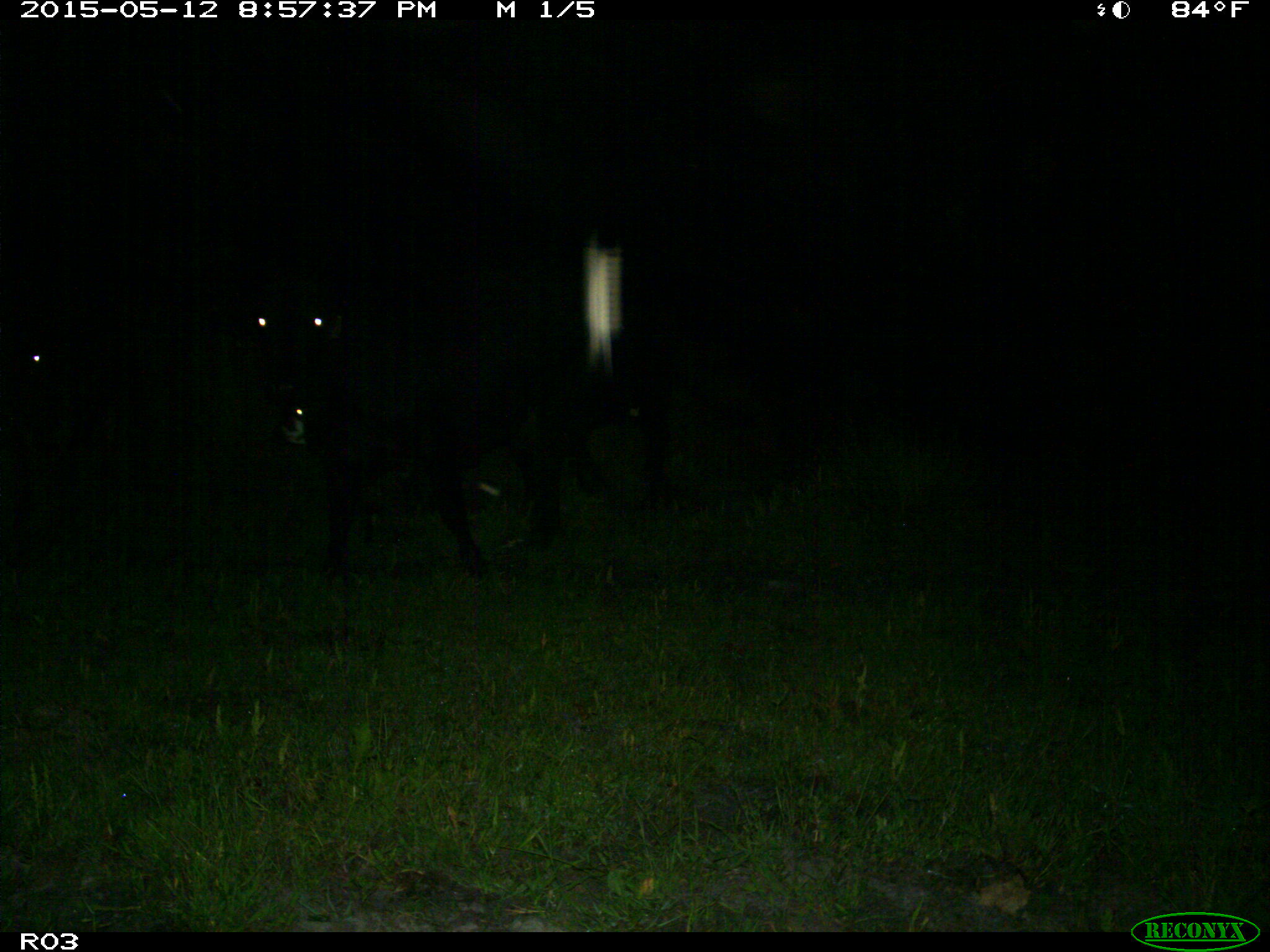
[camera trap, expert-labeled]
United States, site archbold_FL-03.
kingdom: Animalia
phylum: Chordata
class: Mammalia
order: Artiodactyla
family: Bovidae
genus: Bos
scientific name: Bos taurus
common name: domestic cow